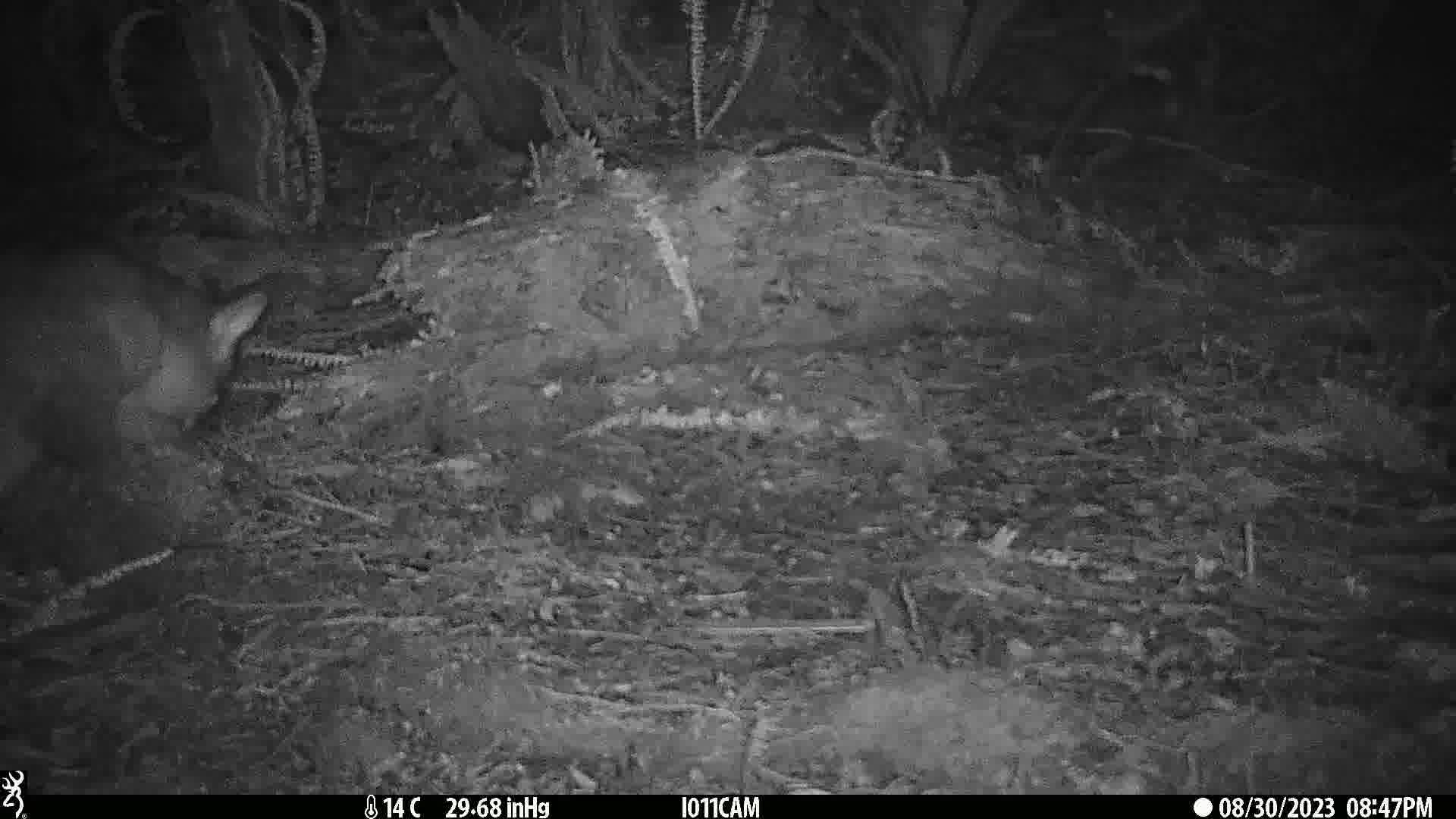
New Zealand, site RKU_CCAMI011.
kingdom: Animalia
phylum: Chordata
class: Mammalia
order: Diprotodontia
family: Phalangeridae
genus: Trichosurus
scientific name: Trichosurus vulpecula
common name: common brushtail possum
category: possum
Possum (common brushtail possum) (Trichosurus vulpecula).